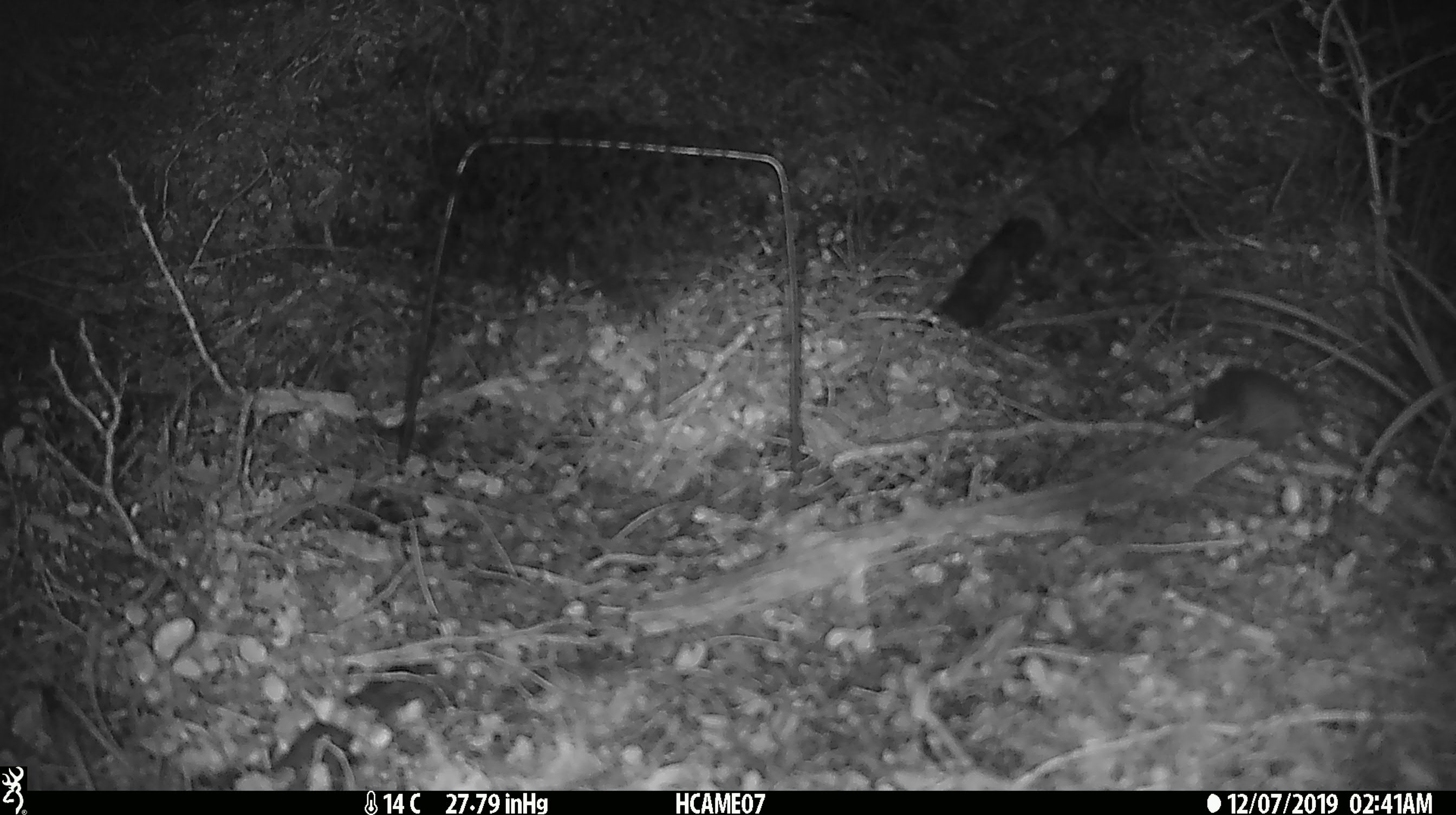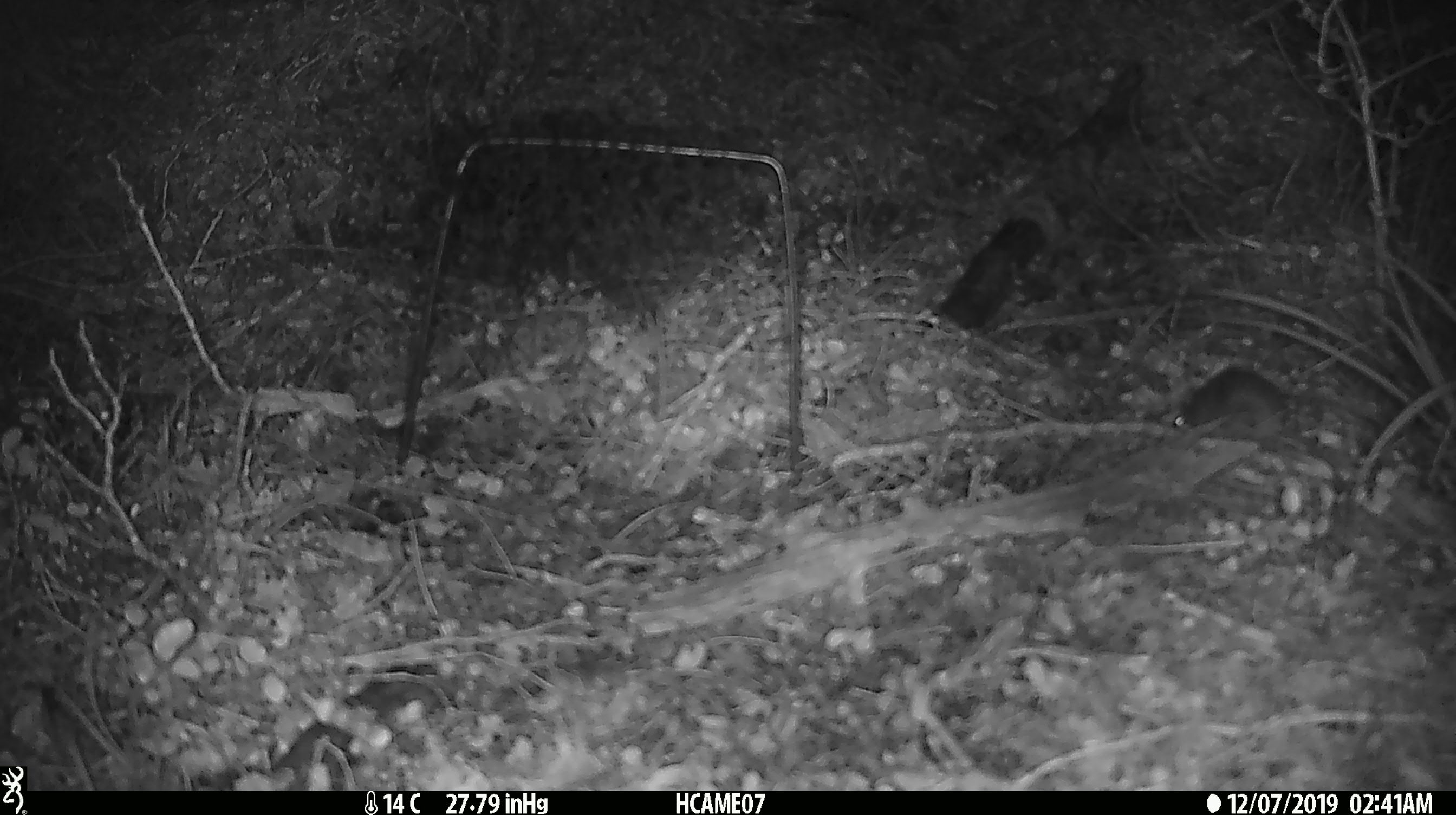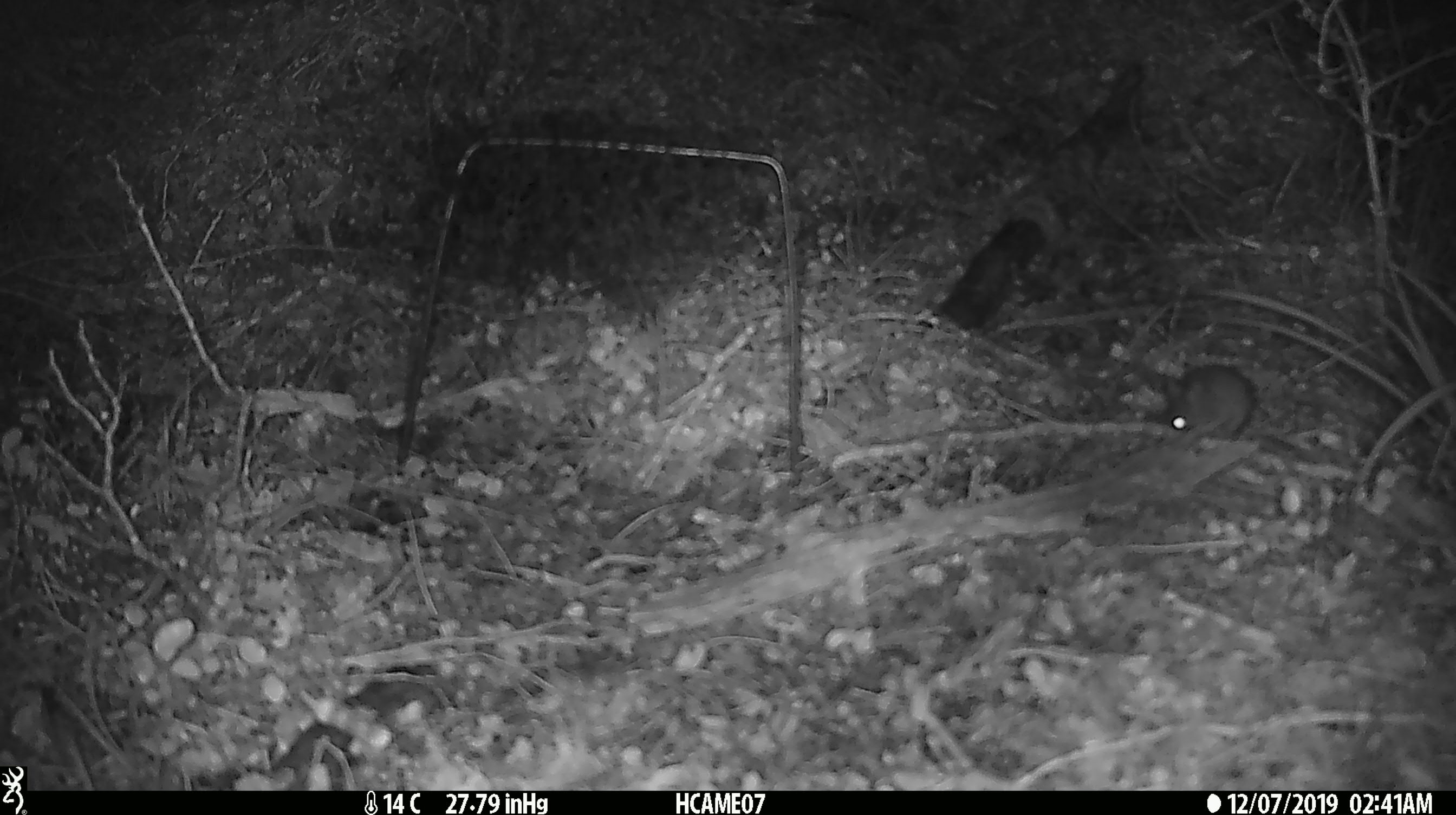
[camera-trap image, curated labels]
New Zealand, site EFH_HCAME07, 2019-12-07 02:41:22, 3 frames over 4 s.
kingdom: Animalia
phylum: Chordata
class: Mammalia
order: Rodentia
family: Muridae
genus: Mus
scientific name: Mus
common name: mouse